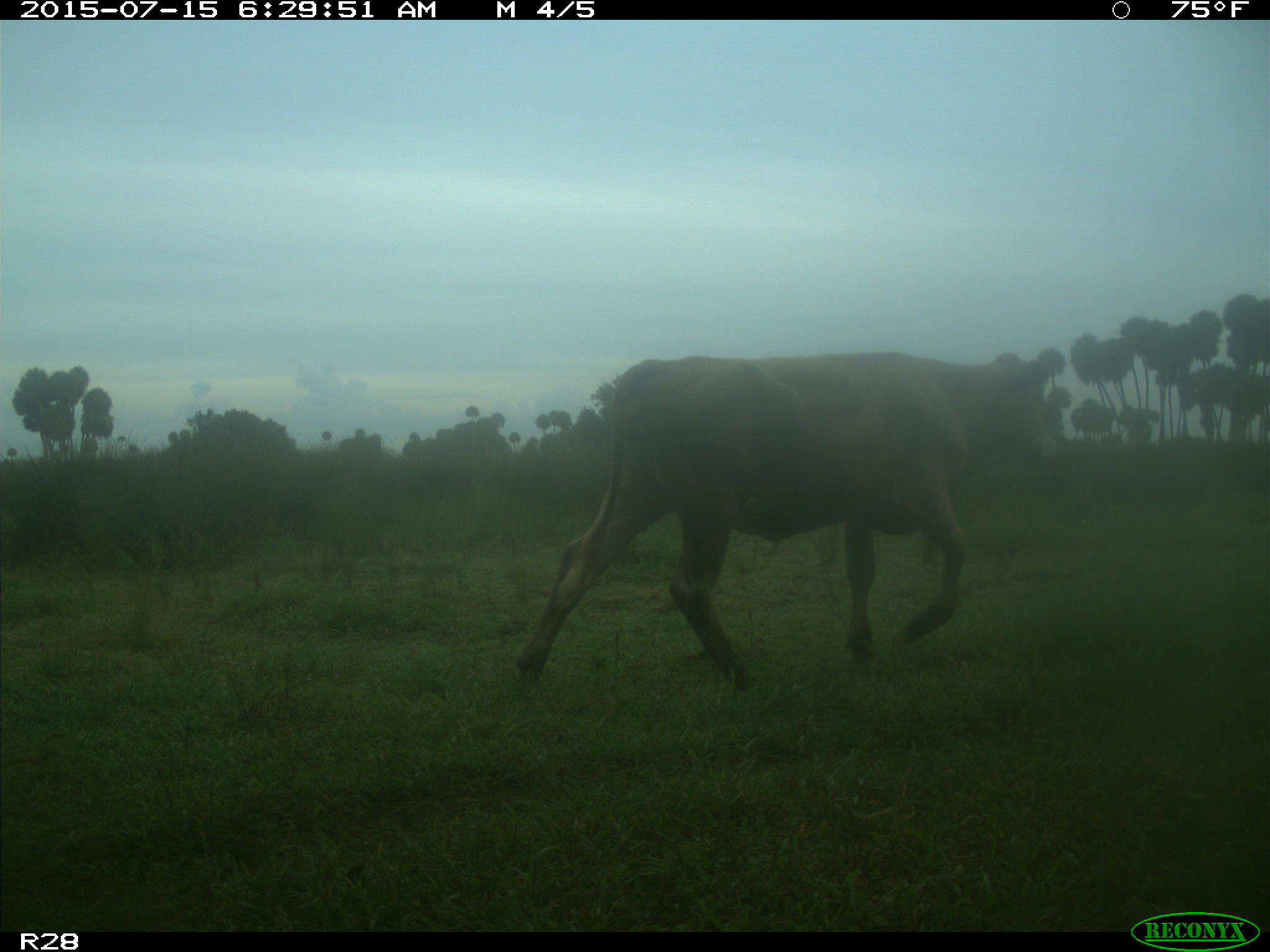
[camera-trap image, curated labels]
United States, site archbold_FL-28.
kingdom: Animalia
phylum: Chordata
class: Mammalia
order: Artiodactyla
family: Bovidae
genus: Bos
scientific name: Bos taurus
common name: domestic cow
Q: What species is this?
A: Bos taurus (domestic cow).